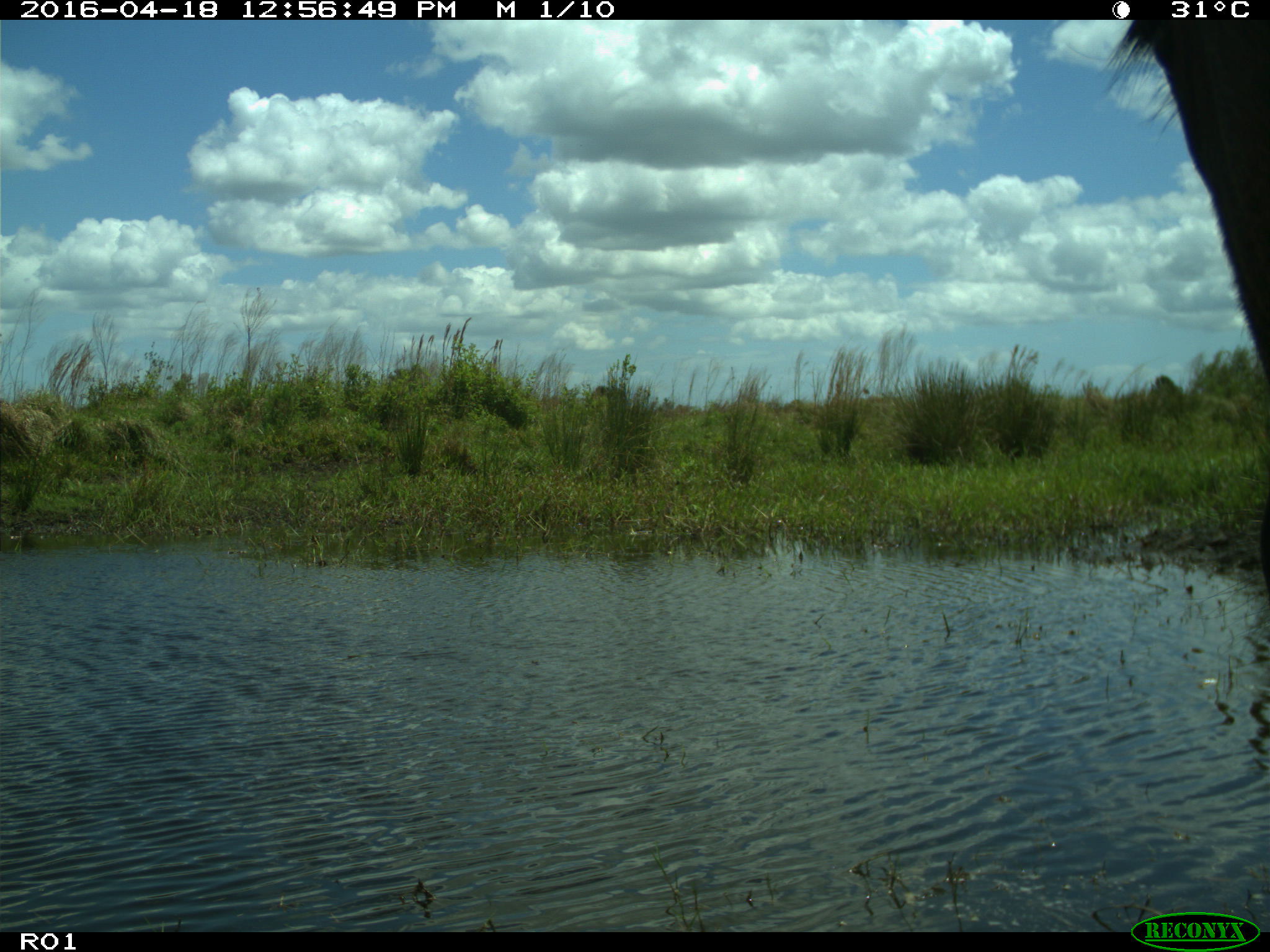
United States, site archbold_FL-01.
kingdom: Animalia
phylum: Chordata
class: Mammalia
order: Artiodactyla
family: Bovidae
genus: Bos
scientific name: Bos taurus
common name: domestic cow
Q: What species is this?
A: Bos taurus (domestic cow).